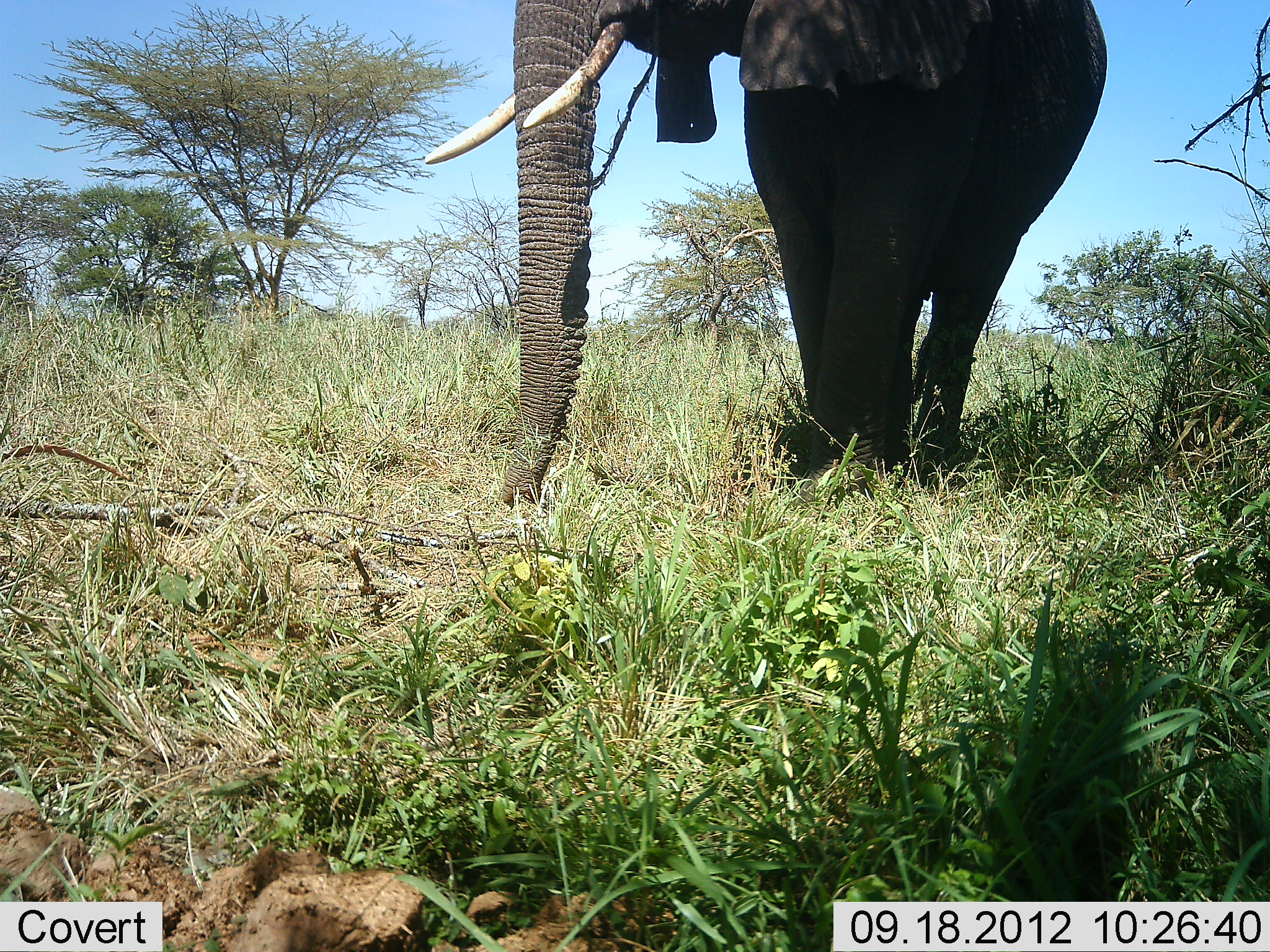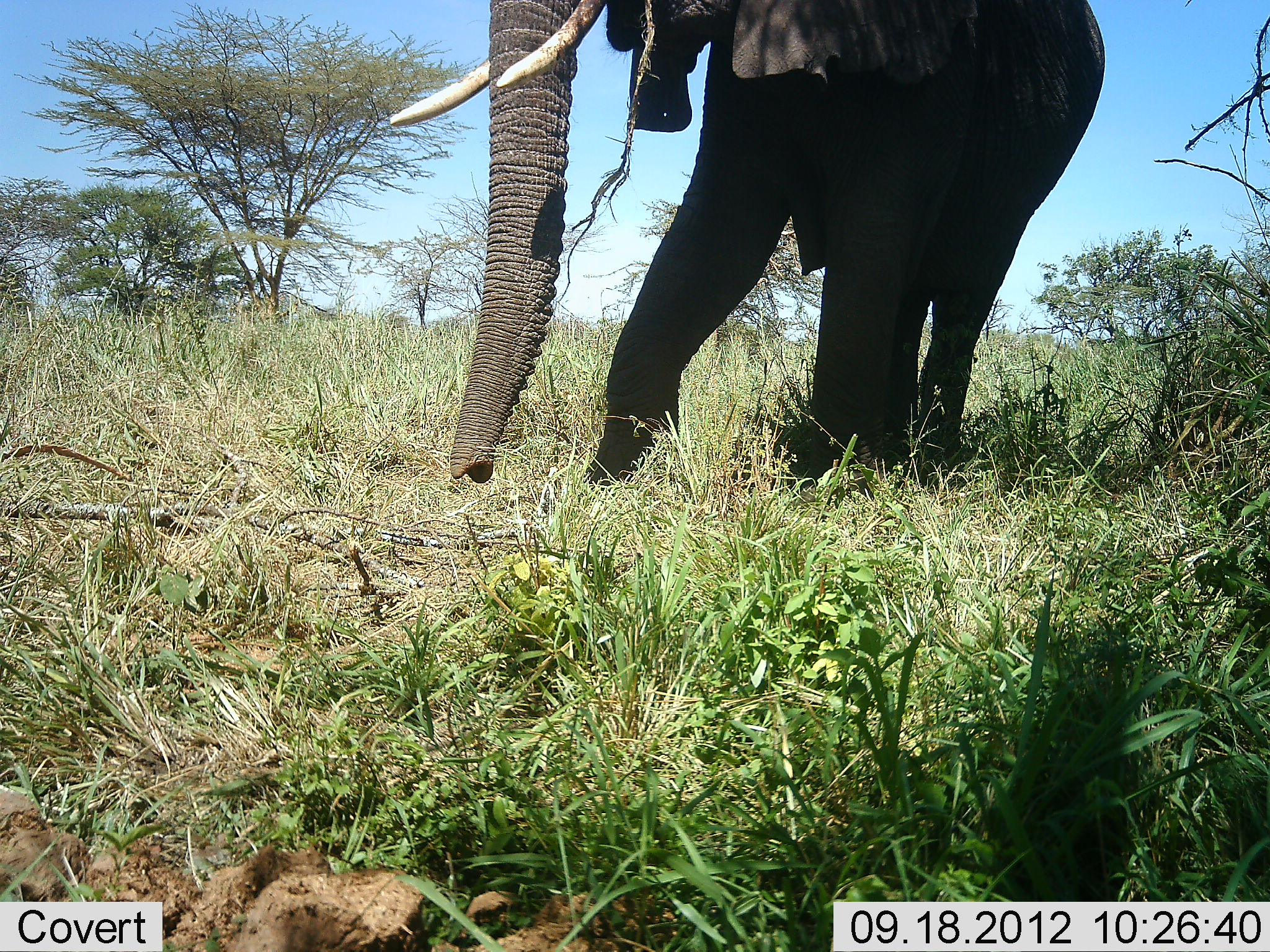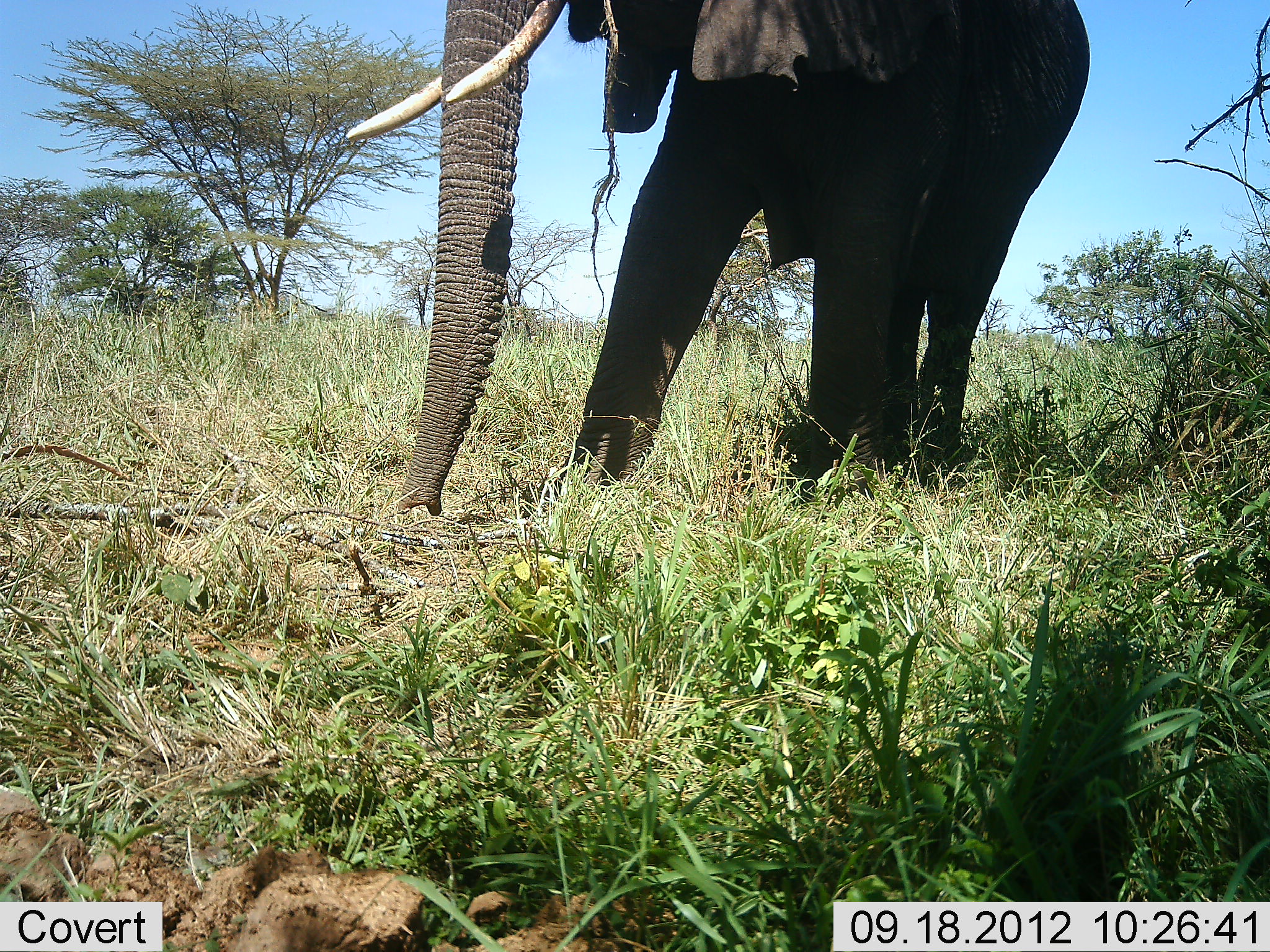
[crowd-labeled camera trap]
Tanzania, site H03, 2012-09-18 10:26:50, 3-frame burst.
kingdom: Animalia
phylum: Chordata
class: Mammalia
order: Proboscidea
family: Elephantidae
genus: Loxodonta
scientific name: Loxodonta africana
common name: african bush elephant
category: elephant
Elephant (african bush elephant) (Loxodonta africana), count 1. Behavior (volunteer vote fractions): standing 40%, resting 0%, moving 70%, interacting 0%. Young present (vote fraction): 0%. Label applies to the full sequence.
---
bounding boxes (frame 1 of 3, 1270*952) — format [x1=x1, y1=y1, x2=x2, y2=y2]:
animal: [x1=423, y1=1, x2=1111, y2=507]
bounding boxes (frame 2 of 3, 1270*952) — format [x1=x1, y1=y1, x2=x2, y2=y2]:
animal: [x1=388, y1=0, x2=1105, y2=499]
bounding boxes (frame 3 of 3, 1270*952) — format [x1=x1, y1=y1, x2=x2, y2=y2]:
animal: [x1=345, y1=1, x2=1091, y2=518]